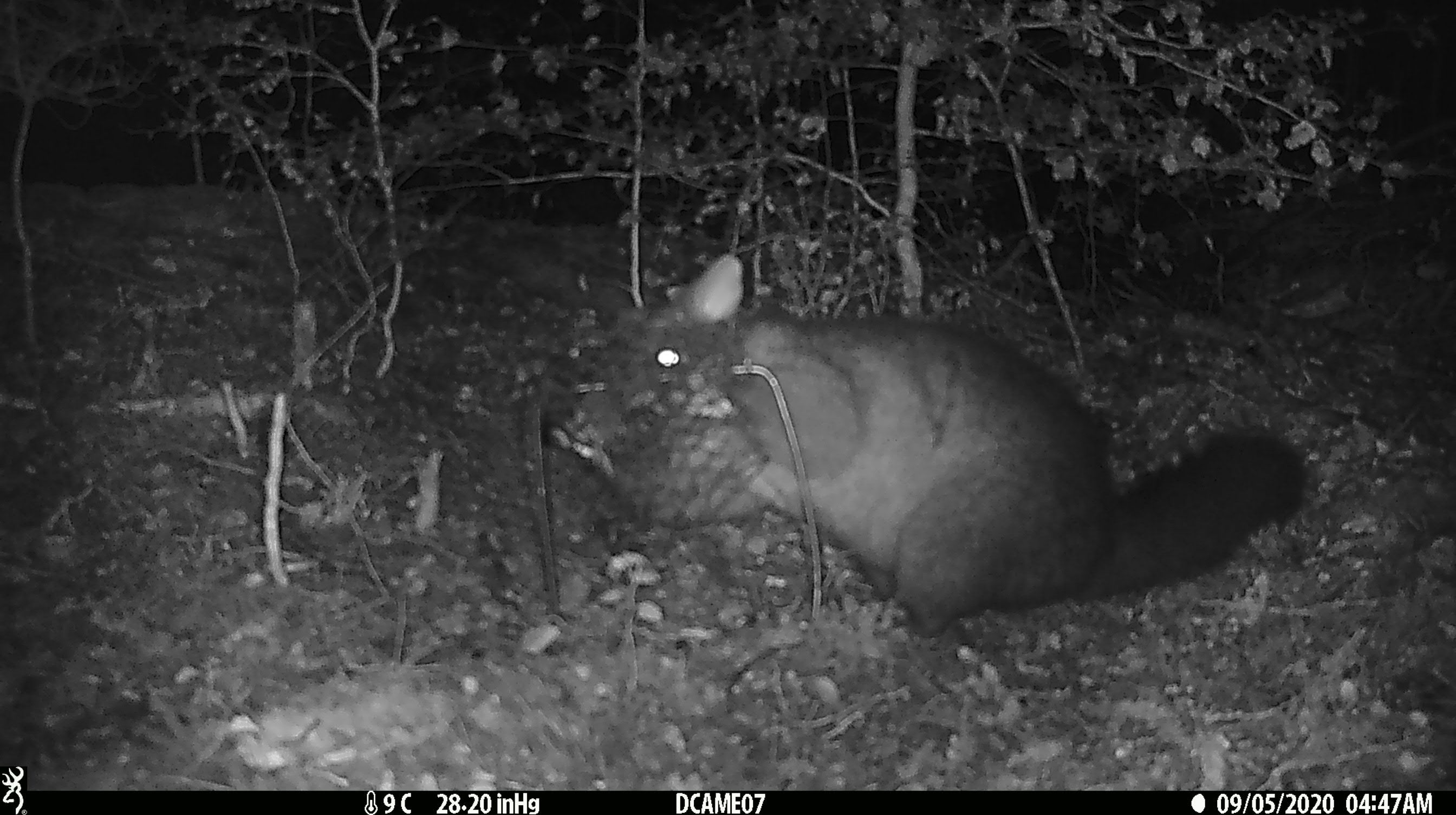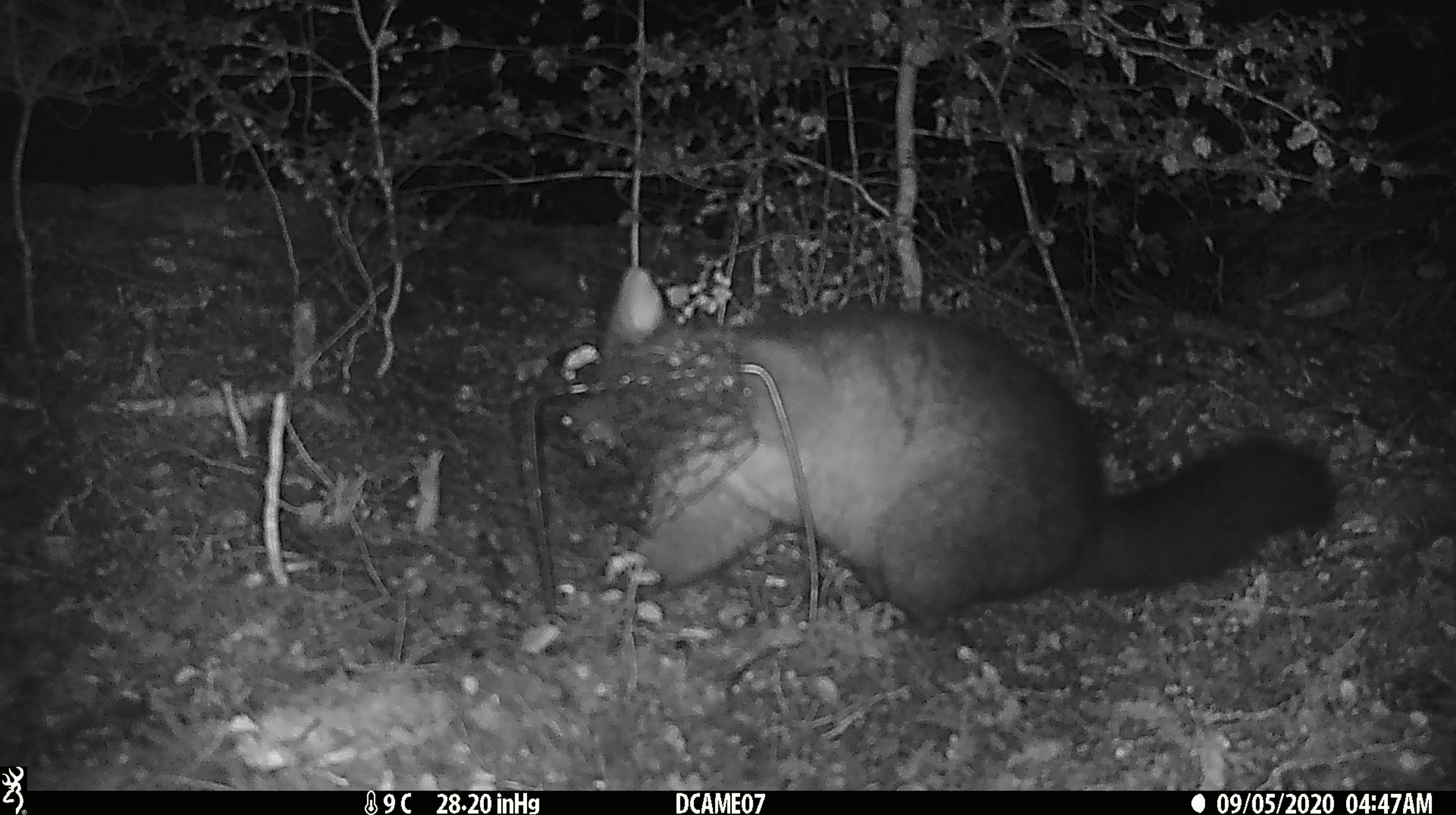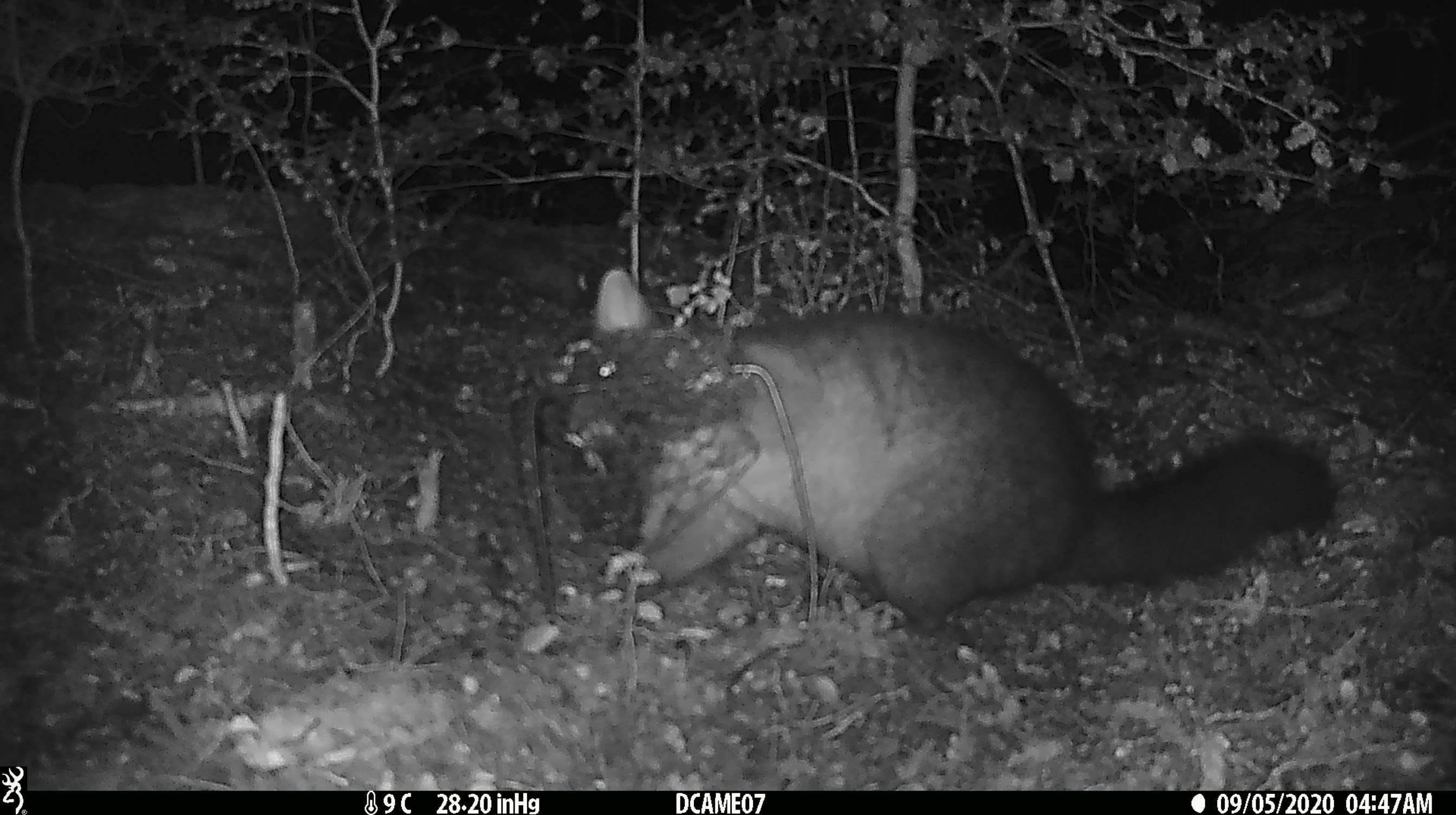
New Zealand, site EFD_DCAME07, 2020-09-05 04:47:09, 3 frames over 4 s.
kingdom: Animalia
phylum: Chordata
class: Mammalia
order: Diprotodontia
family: Phalangeridae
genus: Trichosurus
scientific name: Trichosurus vulpecula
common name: common brushtail possum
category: possum